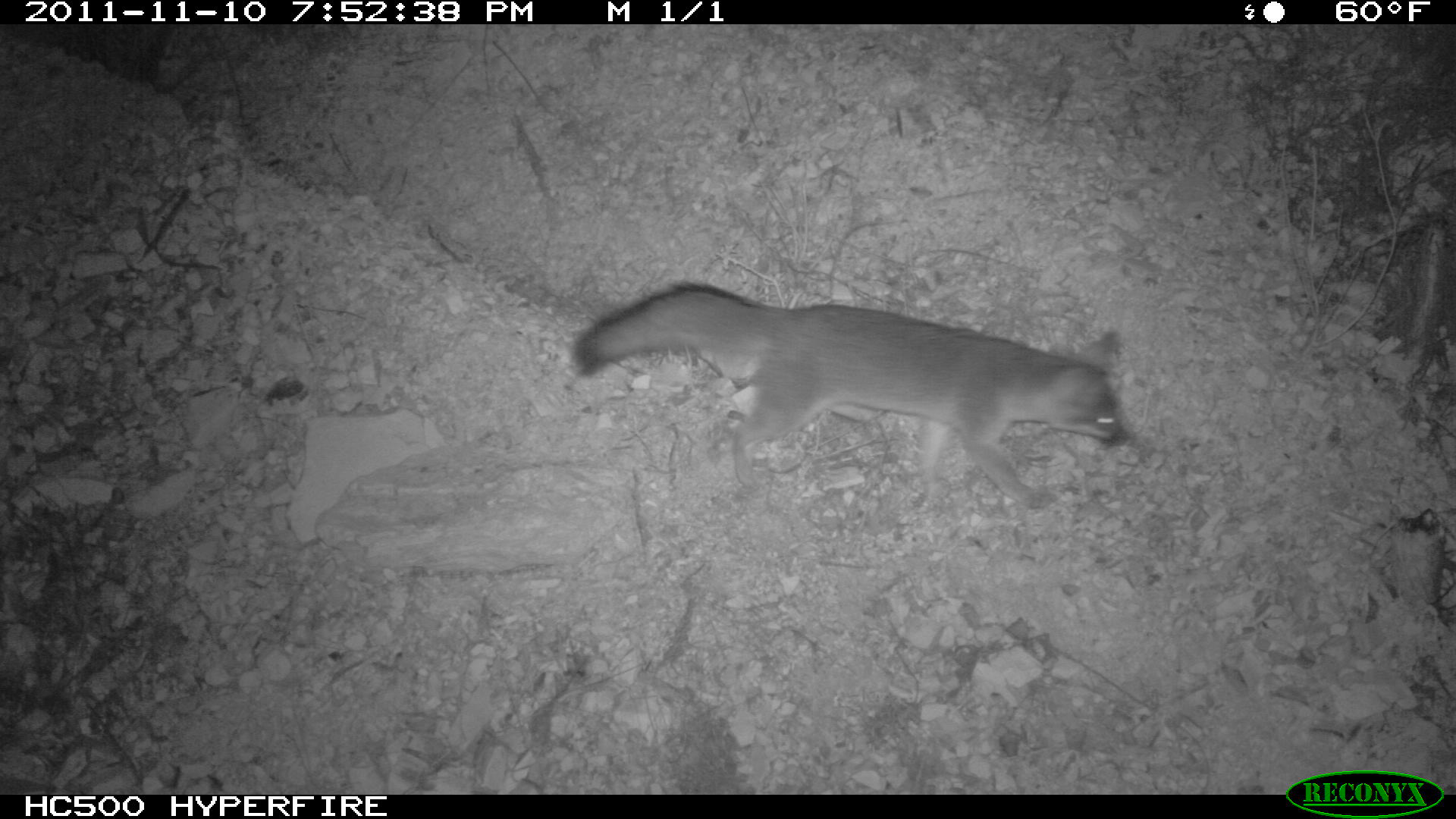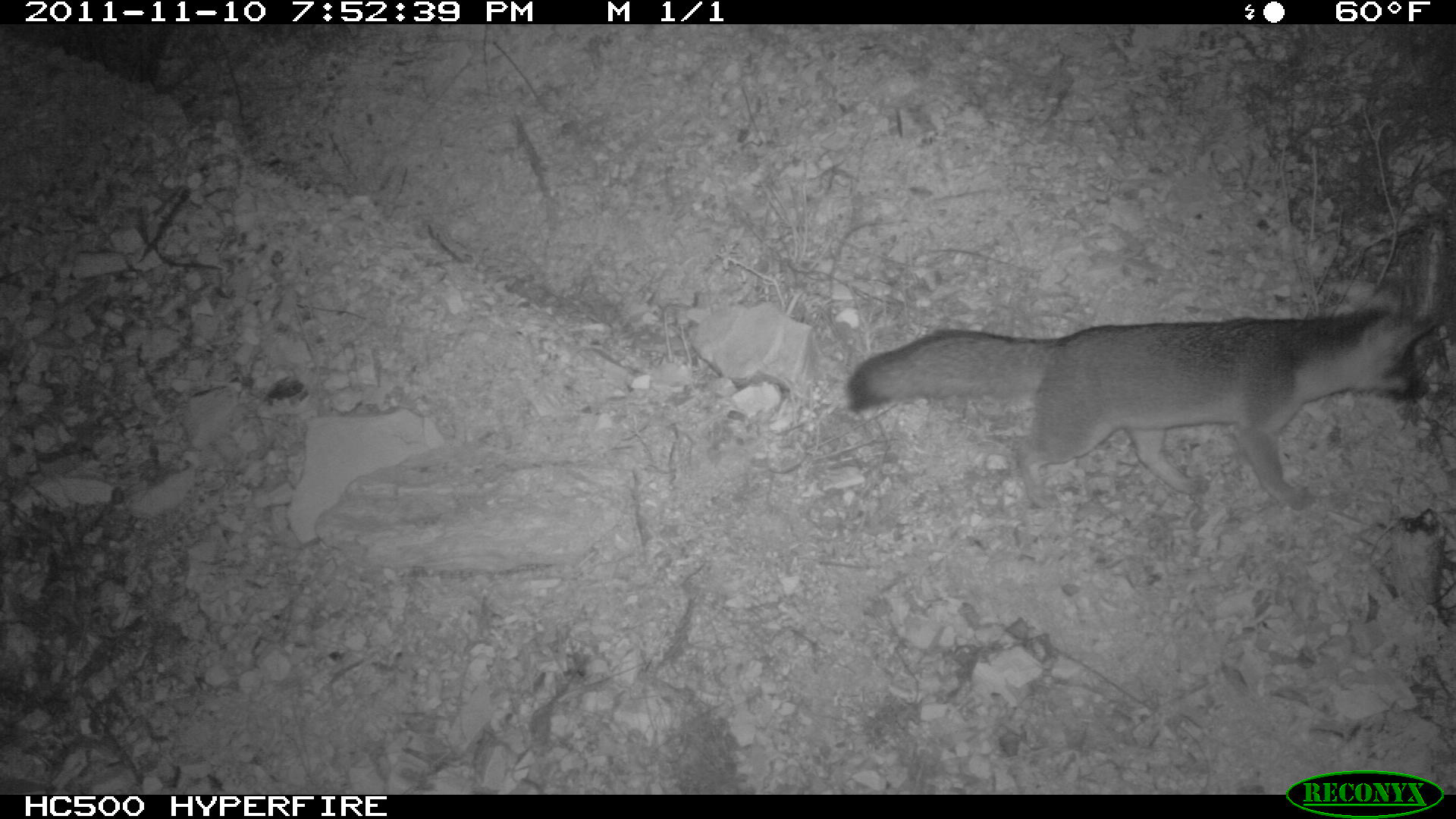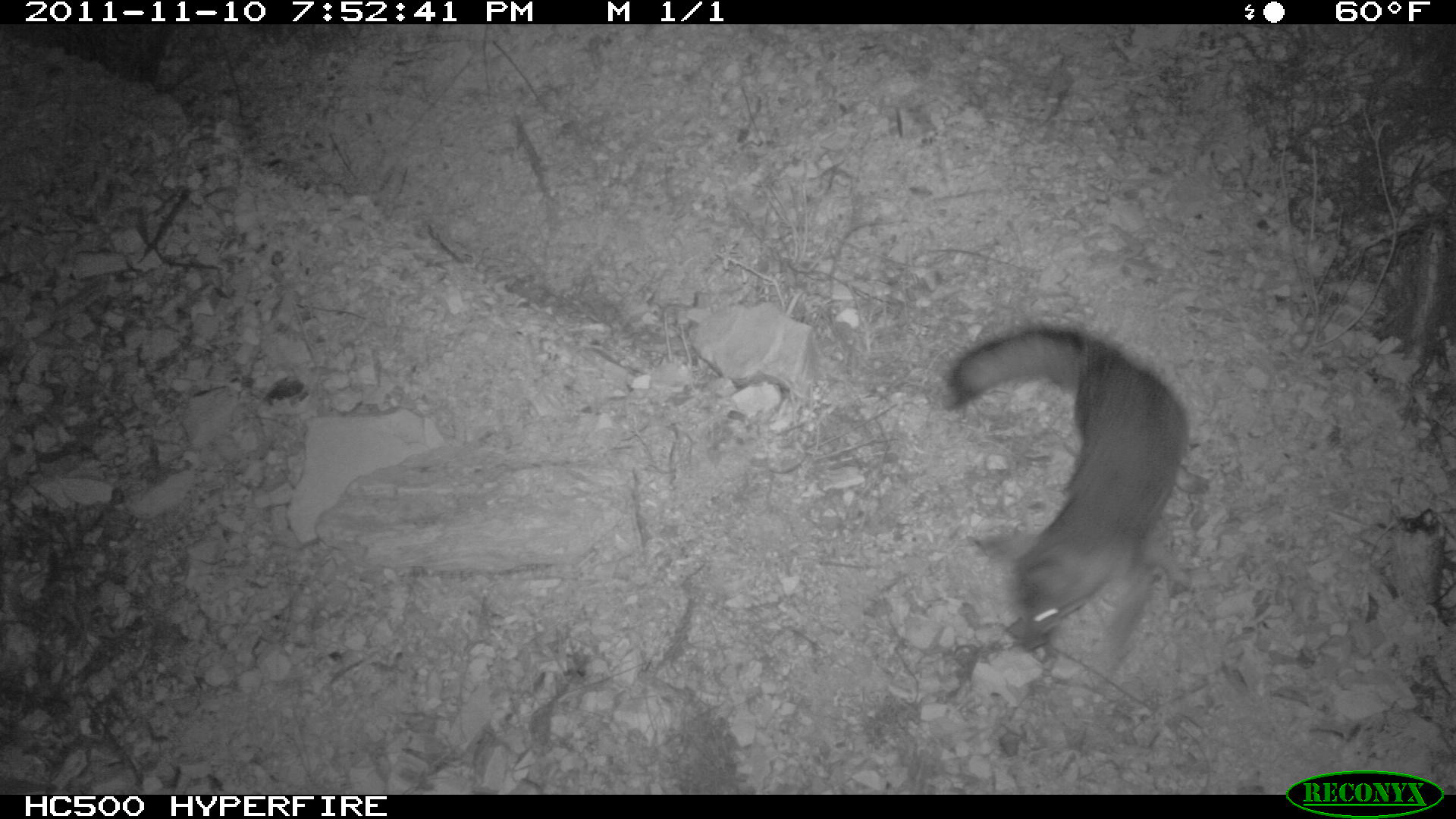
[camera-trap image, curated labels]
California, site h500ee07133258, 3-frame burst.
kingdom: Animalia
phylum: Chordata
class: Mammalia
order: Carnivora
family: Canidae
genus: Urocyon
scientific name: Urocyon littoralis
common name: island fox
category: fox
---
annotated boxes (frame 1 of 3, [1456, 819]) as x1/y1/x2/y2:
fox: 569/281/1134/509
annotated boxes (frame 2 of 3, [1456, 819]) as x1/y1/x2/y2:
fox: 845/307/1437/507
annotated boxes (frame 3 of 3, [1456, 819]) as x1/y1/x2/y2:
fox: 943/325/1188/650